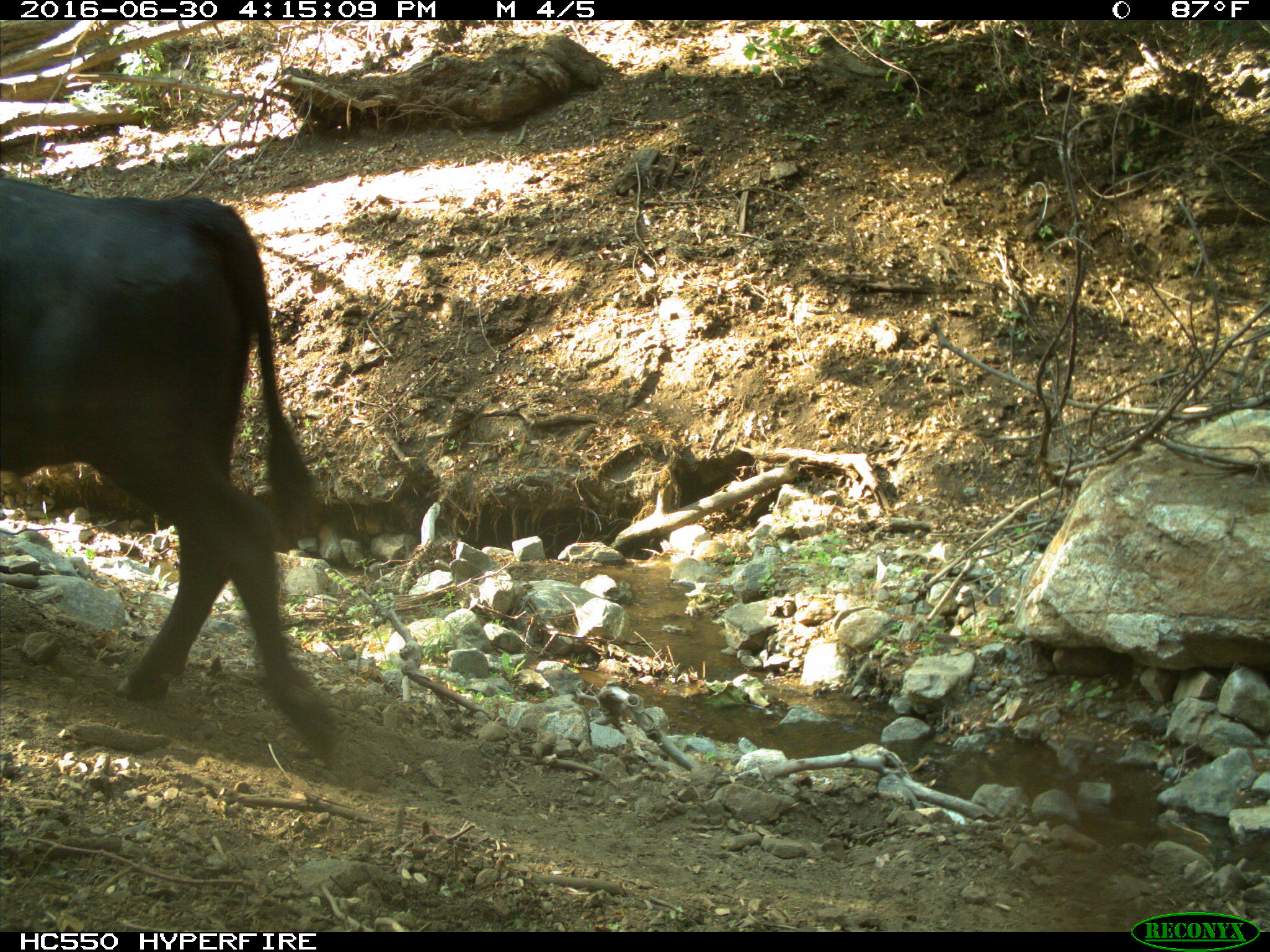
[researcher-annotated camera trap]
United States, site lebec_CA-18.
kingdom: Animalia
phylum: Chordata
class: Mammalia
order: Artiodactyla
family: Bovidae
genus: Bos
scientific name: Bos taurus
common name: domestic cow